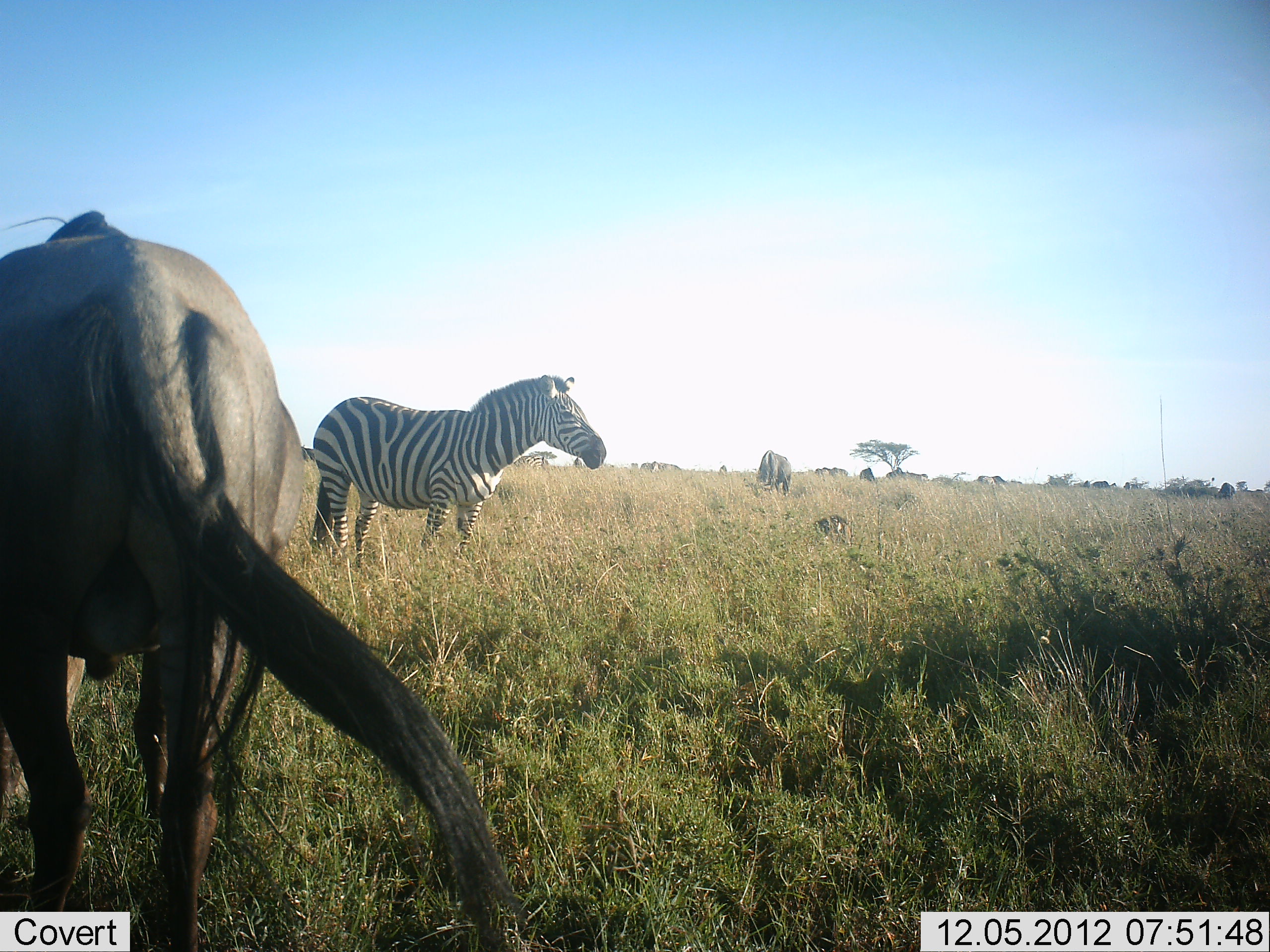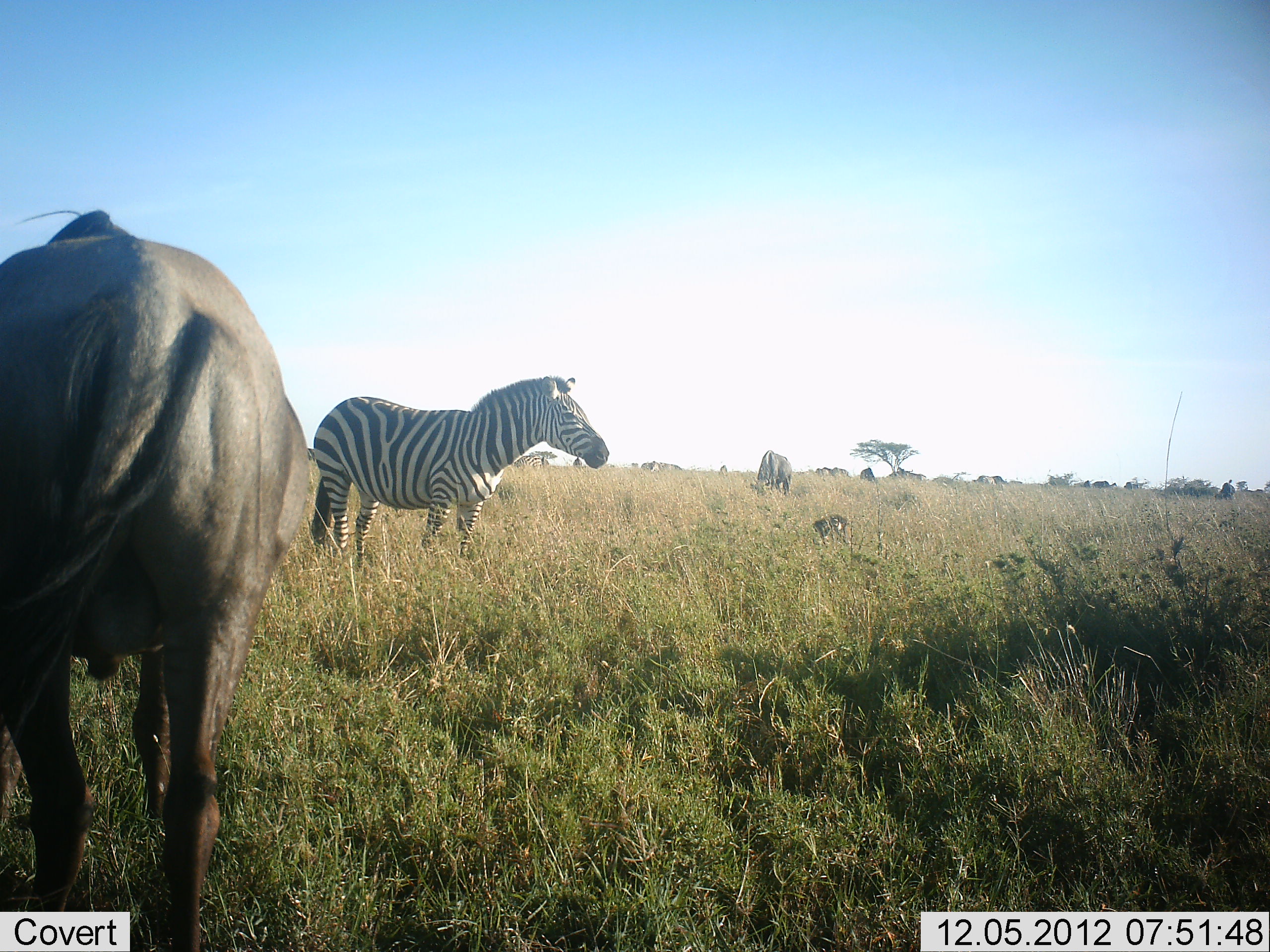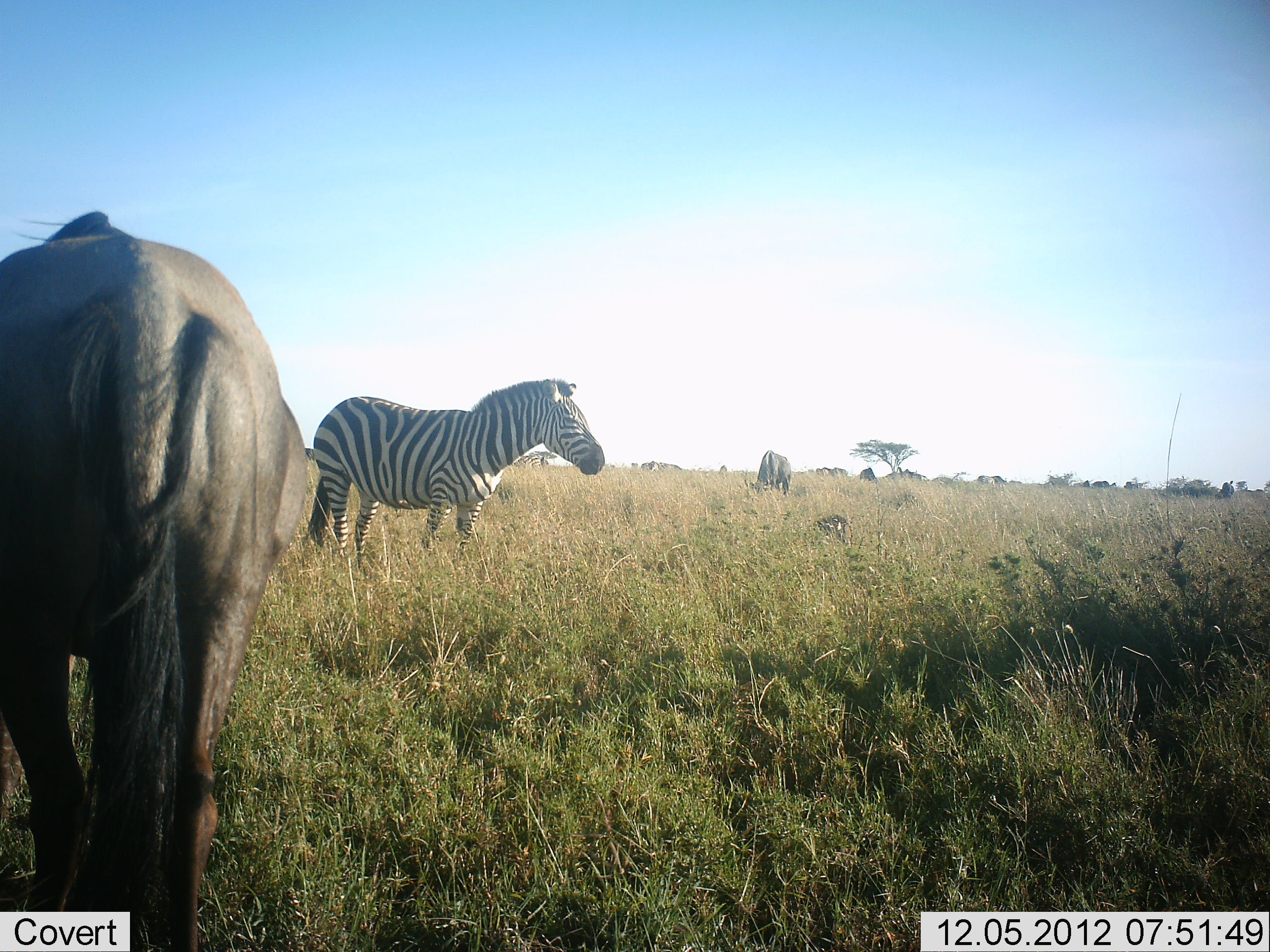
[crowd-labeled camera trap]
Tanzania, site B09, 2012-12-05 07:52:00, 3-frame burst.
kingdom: Animalia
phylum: Chordata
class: Mammalia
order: Artiodactyla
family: Bovidae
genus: Connochaetes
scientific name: Connochaetes taurinus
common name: blue wildebeest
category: wildebeest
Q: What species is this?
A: Wildebeest (blue wildebeest) (Connochaetes taurinus).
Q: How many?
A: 5.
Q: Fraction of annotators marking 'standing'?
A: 50%.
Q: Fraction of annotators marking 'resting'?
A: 0%.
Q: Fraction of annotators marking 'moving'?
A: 20%.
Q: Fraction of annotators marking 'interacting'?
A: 0%.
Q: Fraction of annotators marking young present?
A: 0%.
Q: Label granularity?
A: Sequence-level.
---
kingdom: Animalia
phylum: Chordata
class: Mammalia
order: Perissodactyla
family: Equidae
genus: Equus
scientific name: Equus quagga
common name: plains zebra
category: zebra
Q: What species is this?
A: Zebra (plains zebra) (Equus quagga).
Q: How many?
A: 1.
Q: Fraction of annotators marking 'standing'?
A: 100%.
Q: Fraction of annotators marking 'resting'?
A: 0%.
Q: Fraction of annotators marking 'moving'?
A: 9%.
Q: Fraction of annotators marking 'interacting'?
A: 0%.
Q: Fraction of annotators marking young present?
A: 0%.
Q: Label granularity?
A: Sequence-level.